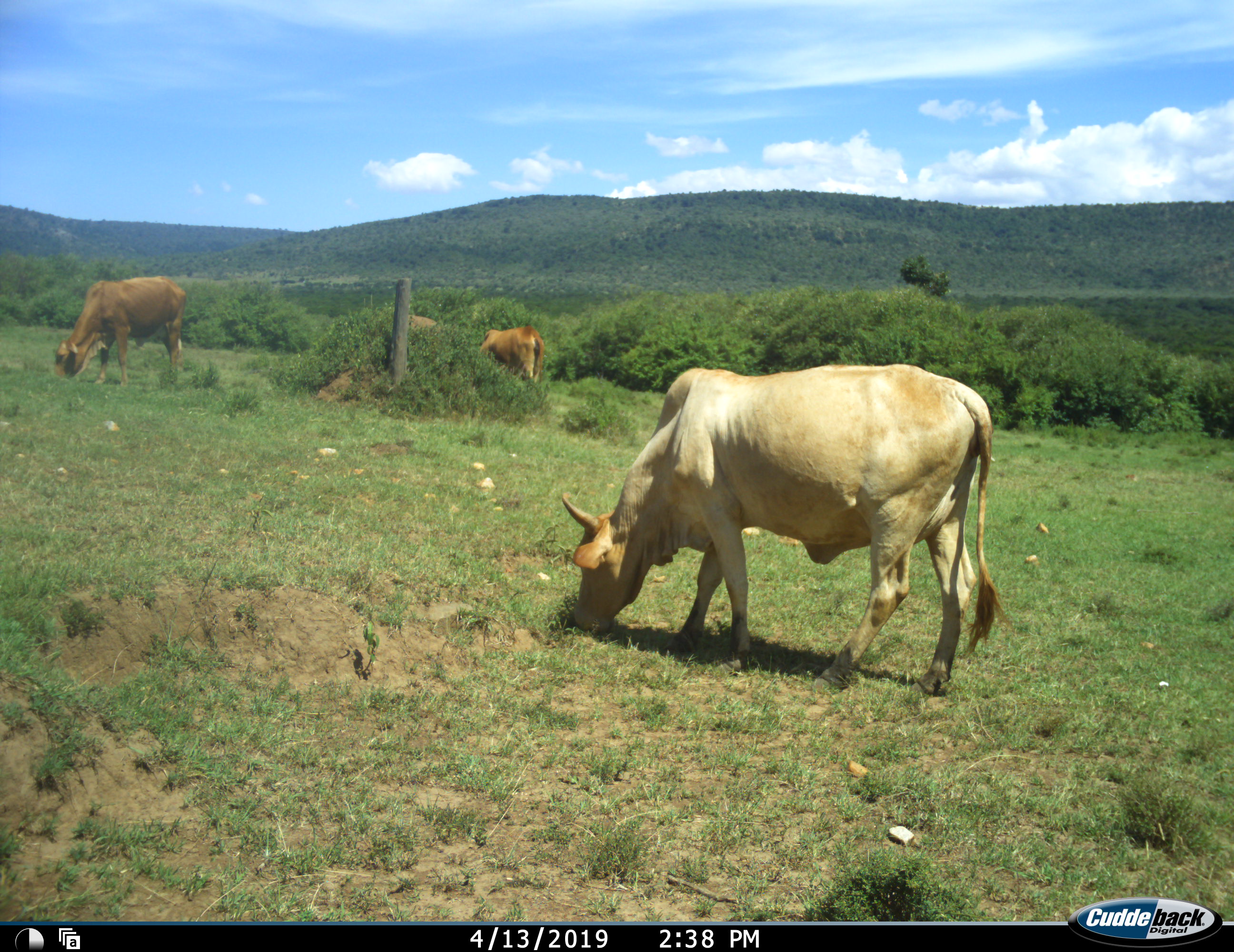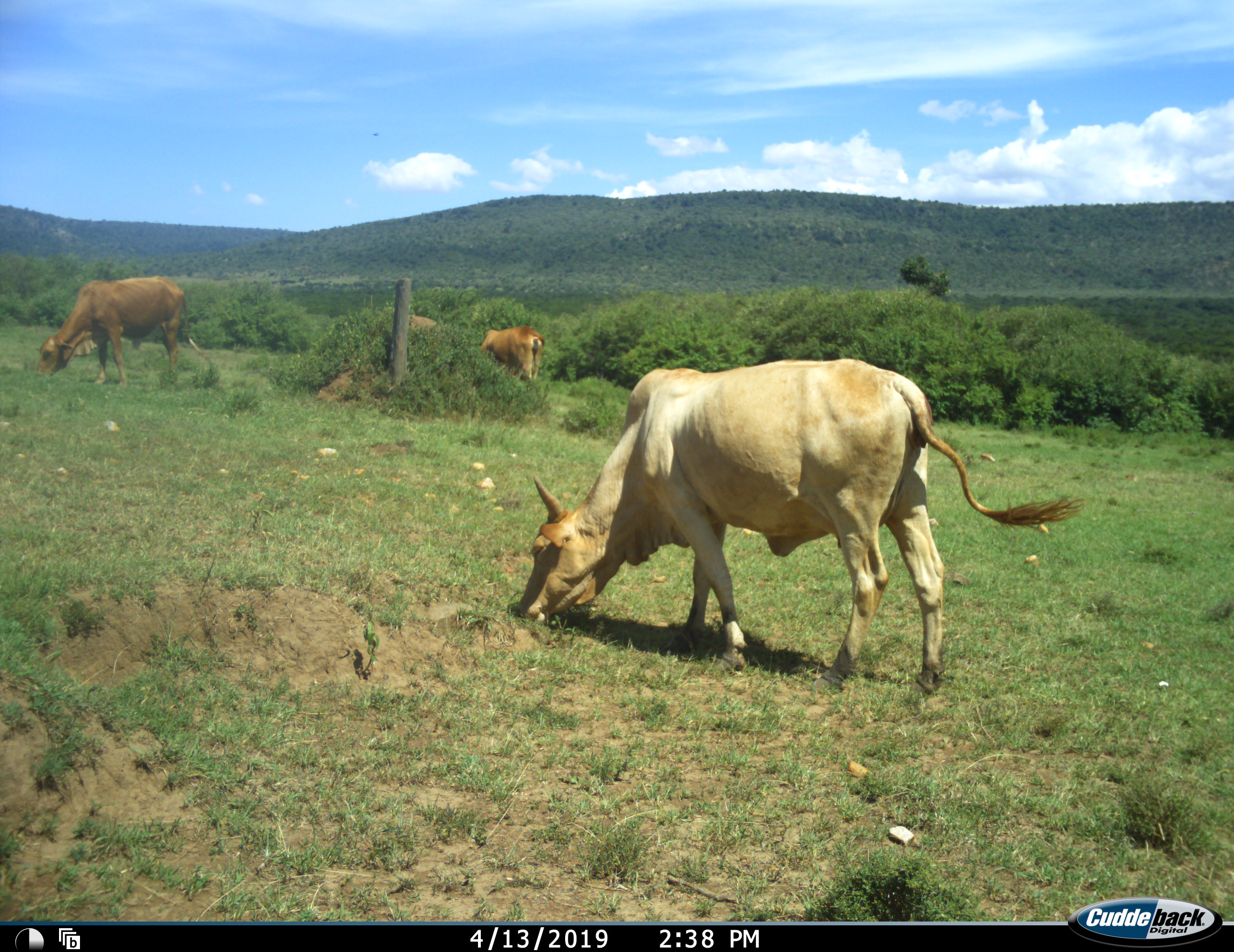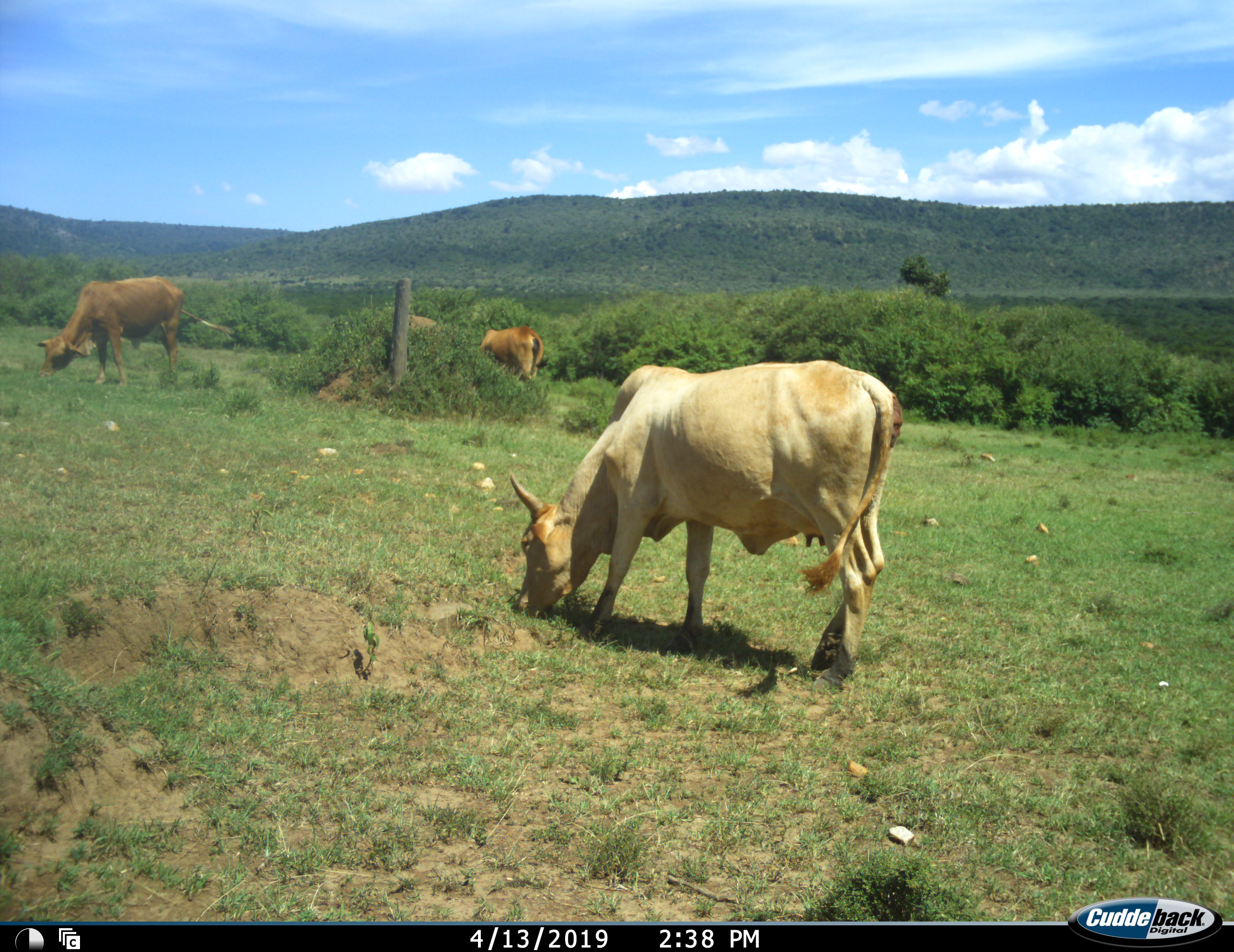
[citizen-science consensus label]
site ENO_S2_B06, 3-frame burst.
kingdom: Animalia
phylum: Chordata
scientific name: Vertebrata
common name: domestic animal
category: domesticanimal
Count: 3.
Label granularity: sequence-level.